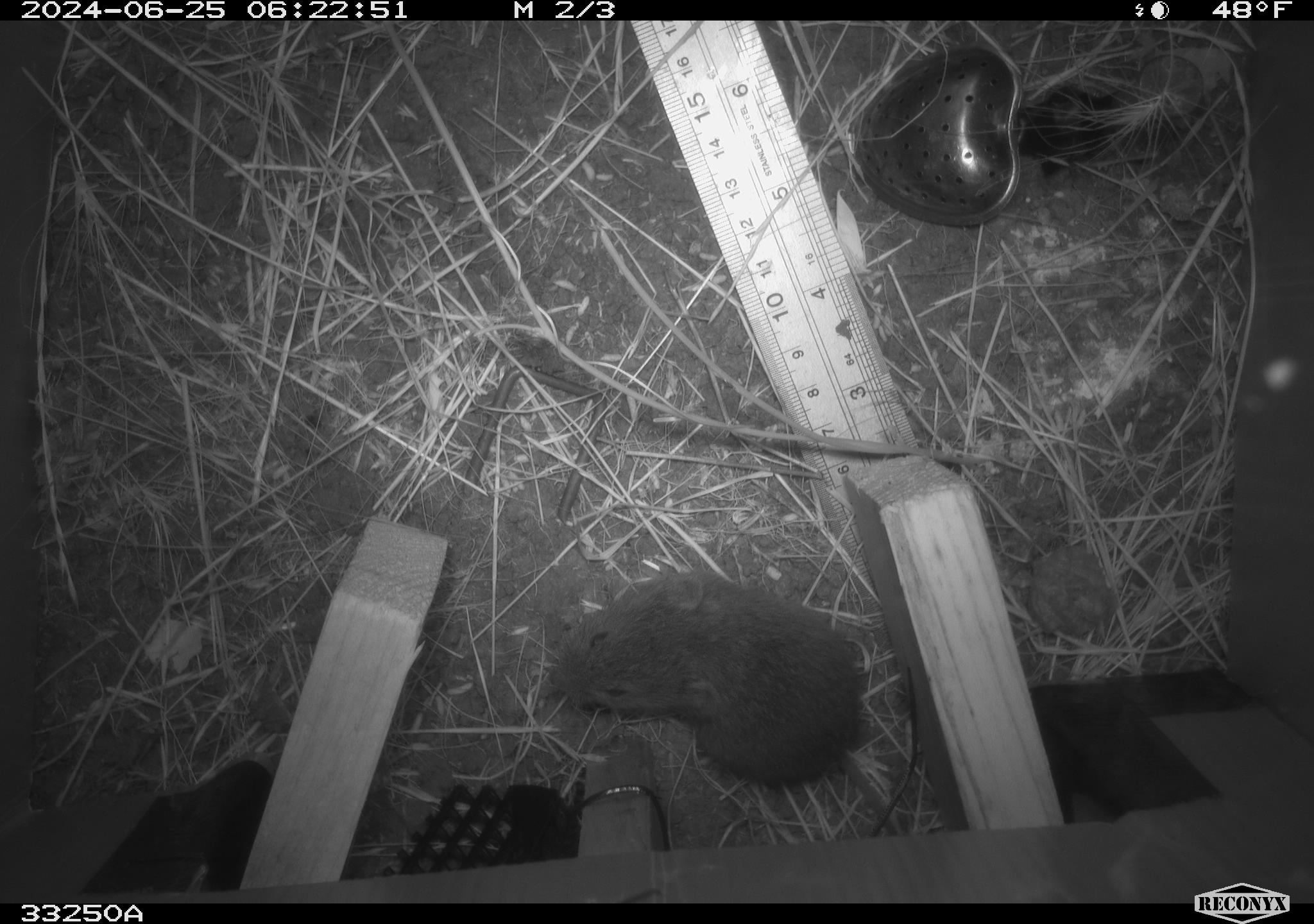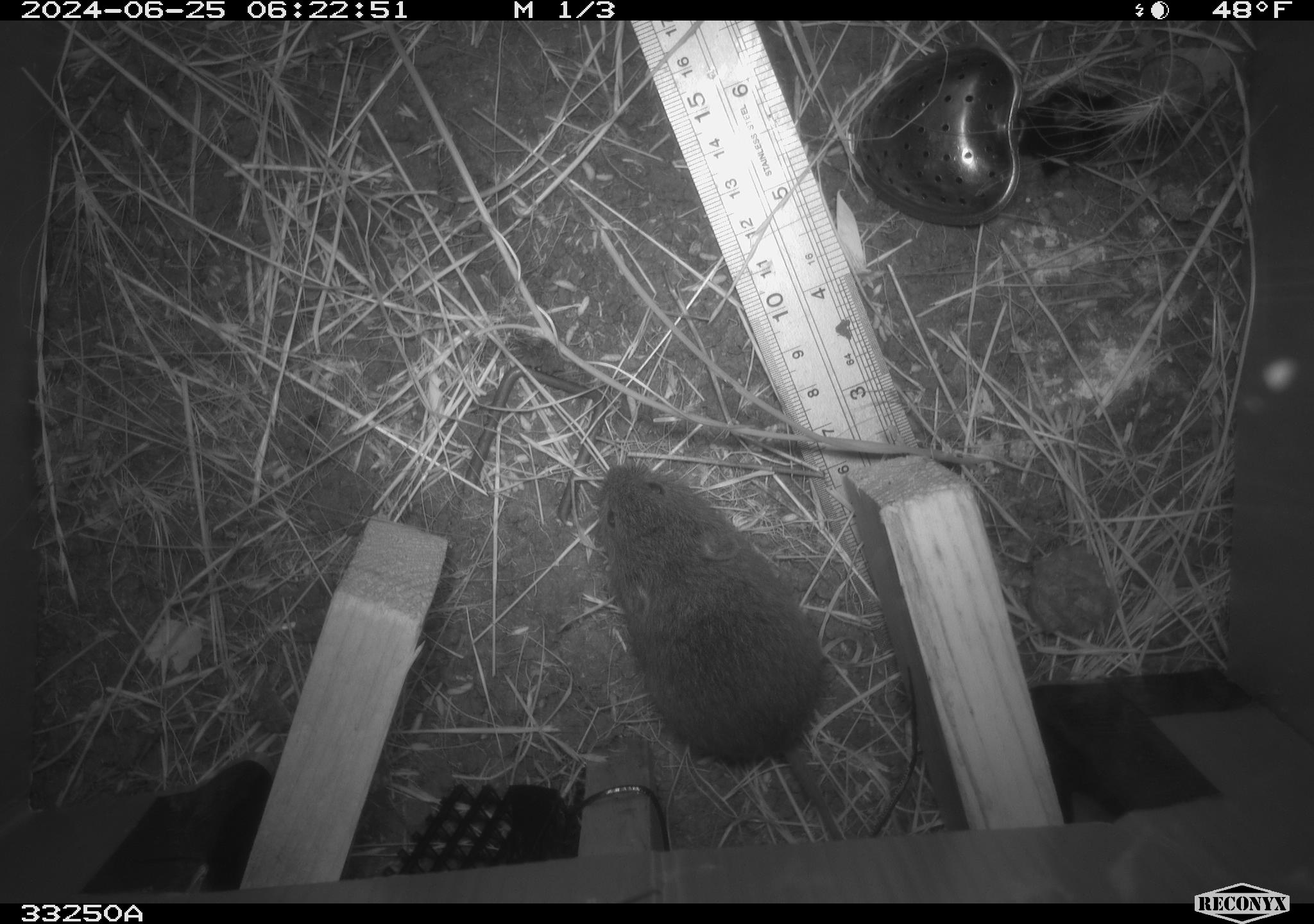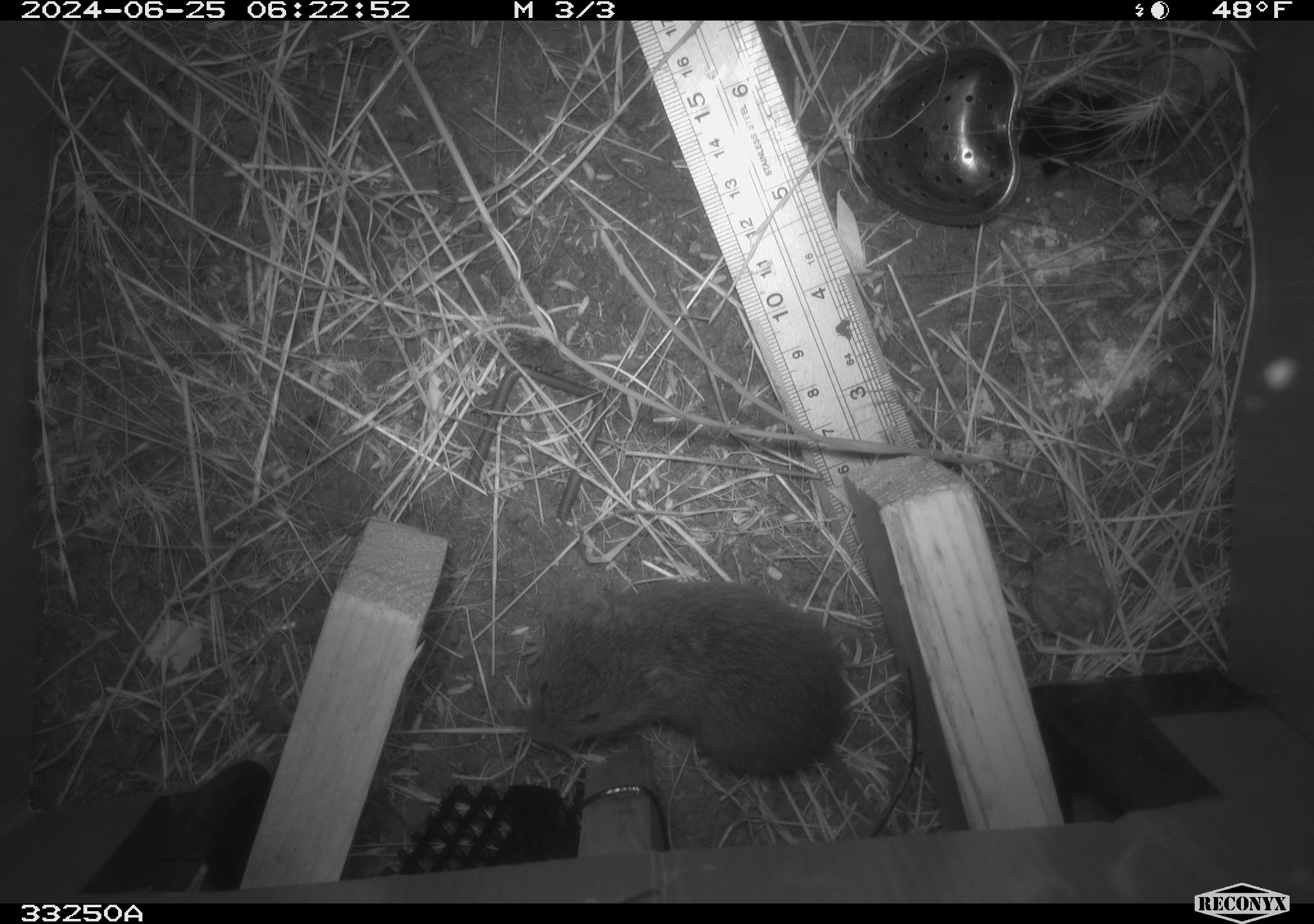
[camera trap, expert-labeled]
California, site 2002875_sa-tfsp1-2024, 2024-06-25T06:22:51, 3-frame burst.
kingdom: Animalia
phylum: Chordata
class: Mammalia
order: Rodentia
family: Cricetidae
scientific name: Arvicolinae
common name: voles, lemmings, and muskrats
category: arvicolinae subfamily